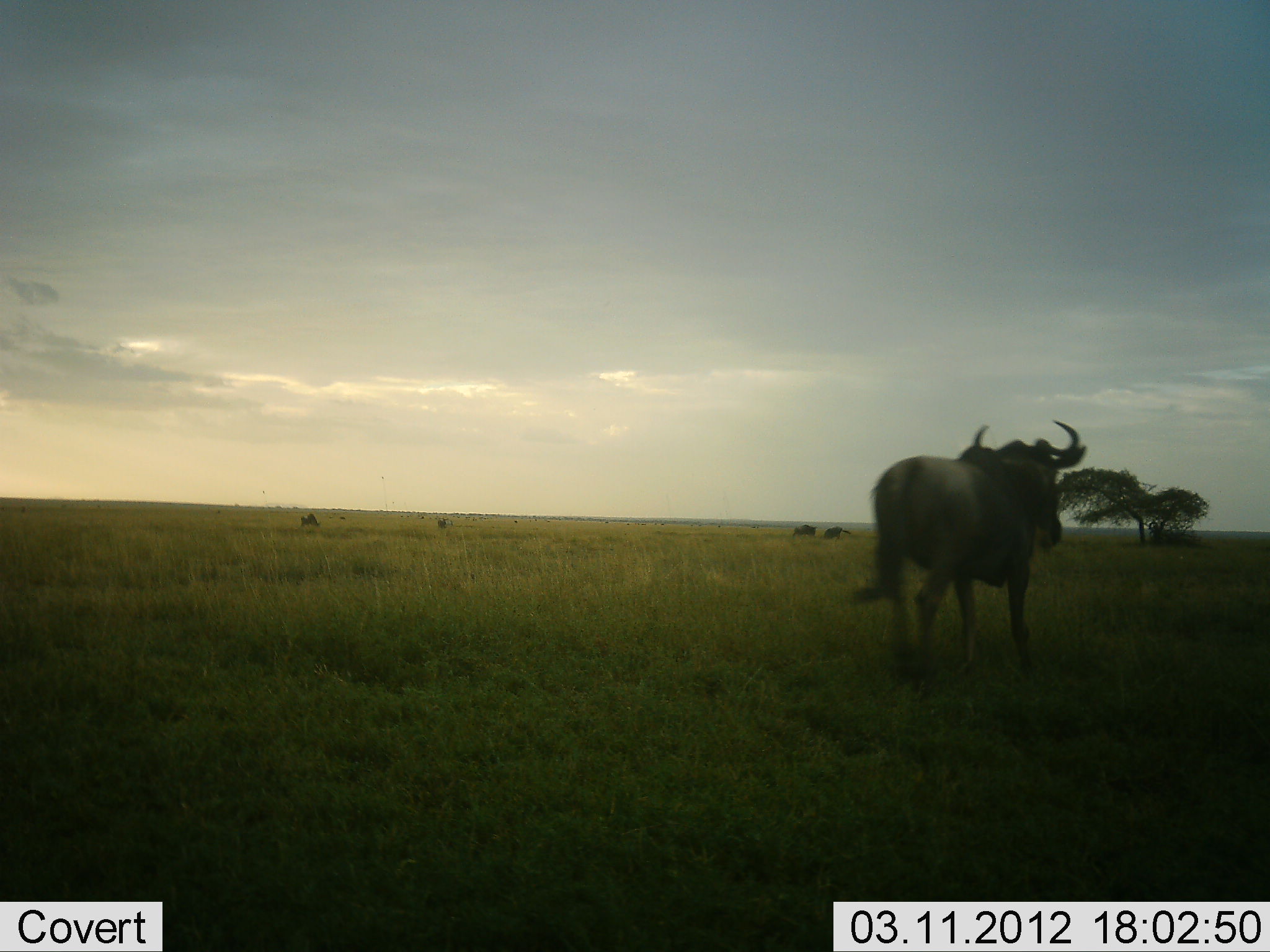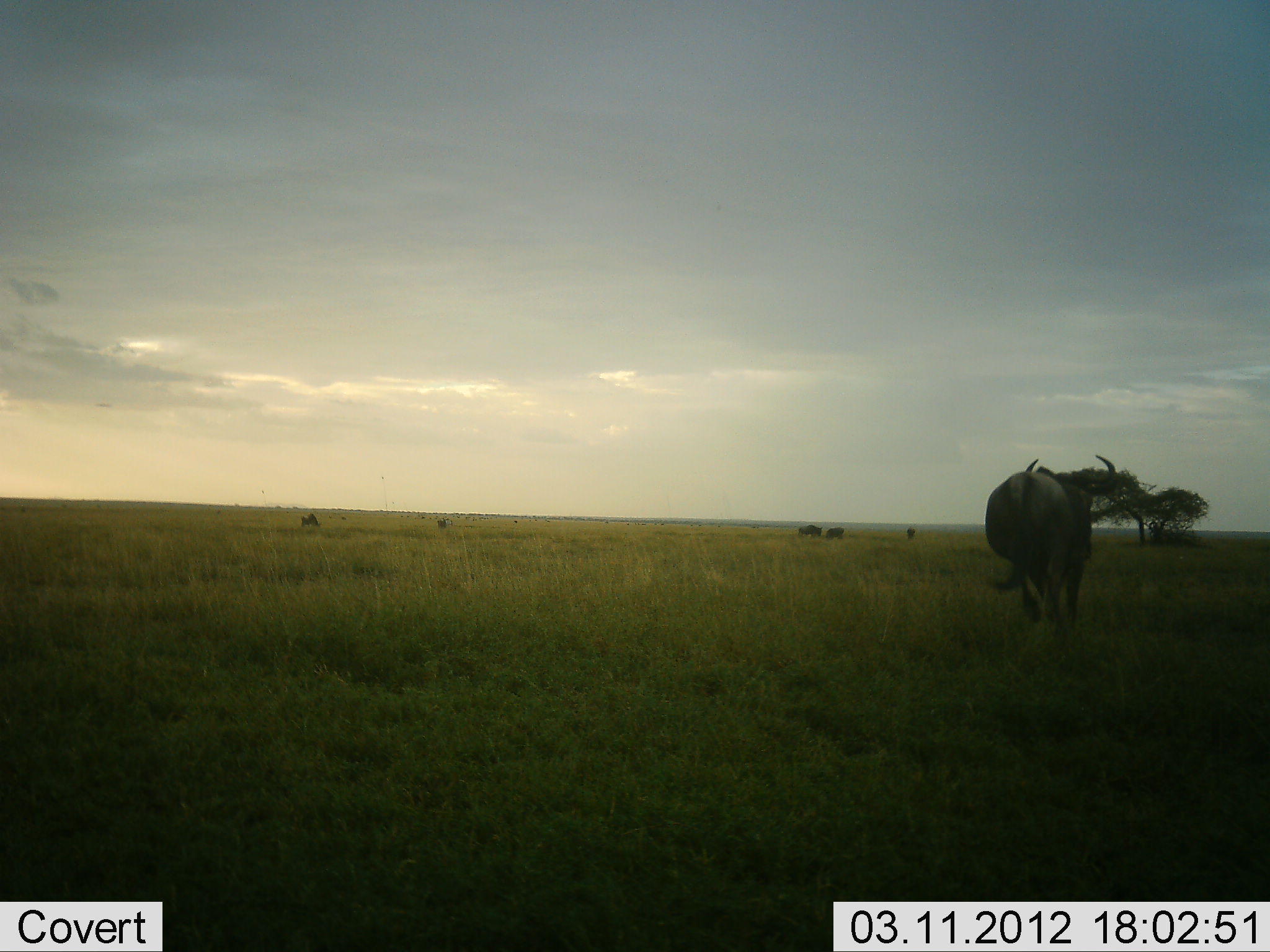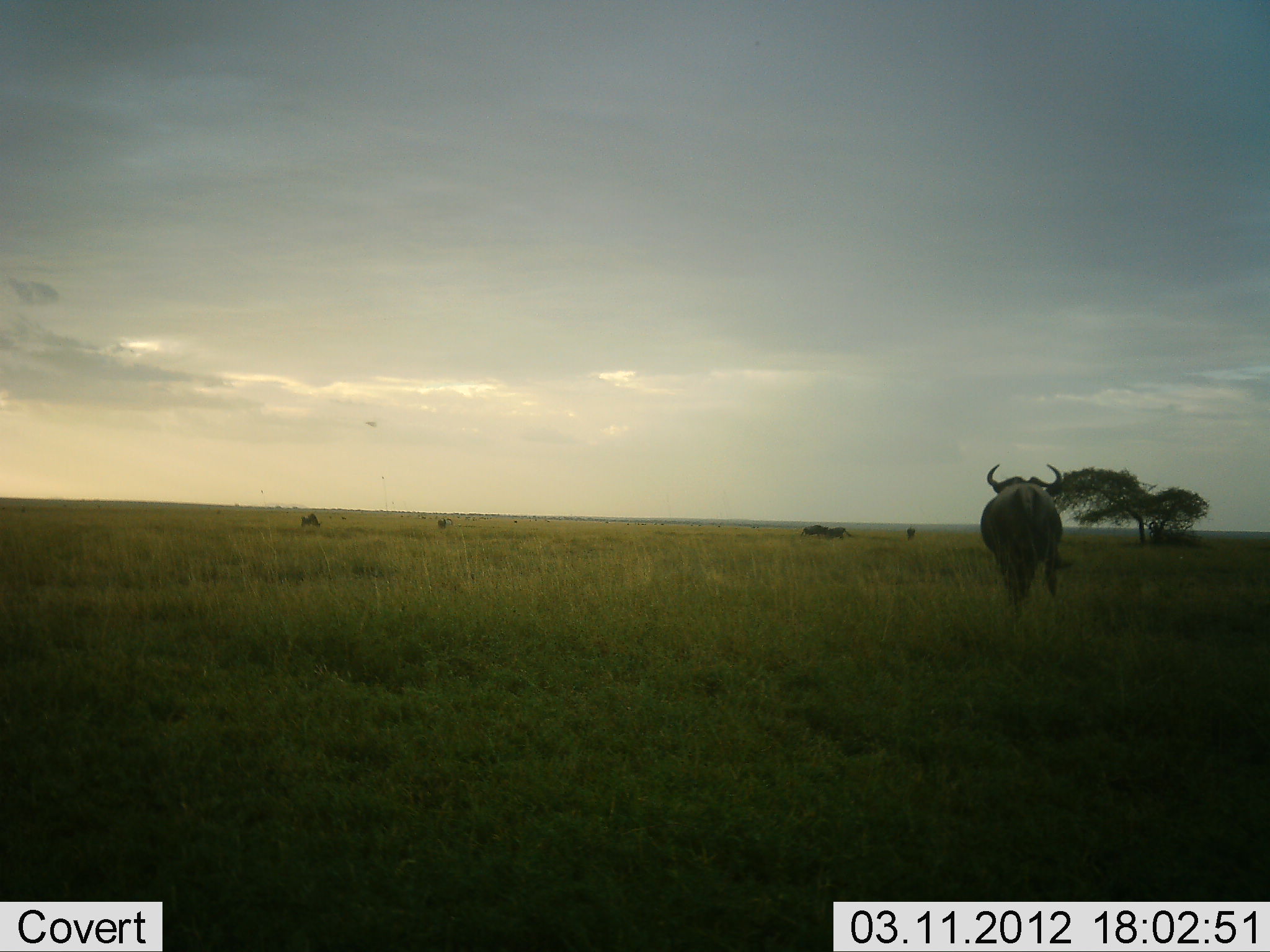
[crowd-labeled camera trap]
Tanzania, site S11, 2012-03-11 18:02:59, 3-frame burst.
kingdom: Animalia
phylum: Chordata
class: Mammalia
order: Artiodactyla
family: Bovidae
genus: Connochaetes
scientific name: Connochaetes taurinus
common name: blue wildebeest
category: wildebeest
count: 5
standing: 32%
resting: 0%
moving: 100%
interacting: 0%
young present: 0%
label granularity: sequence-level